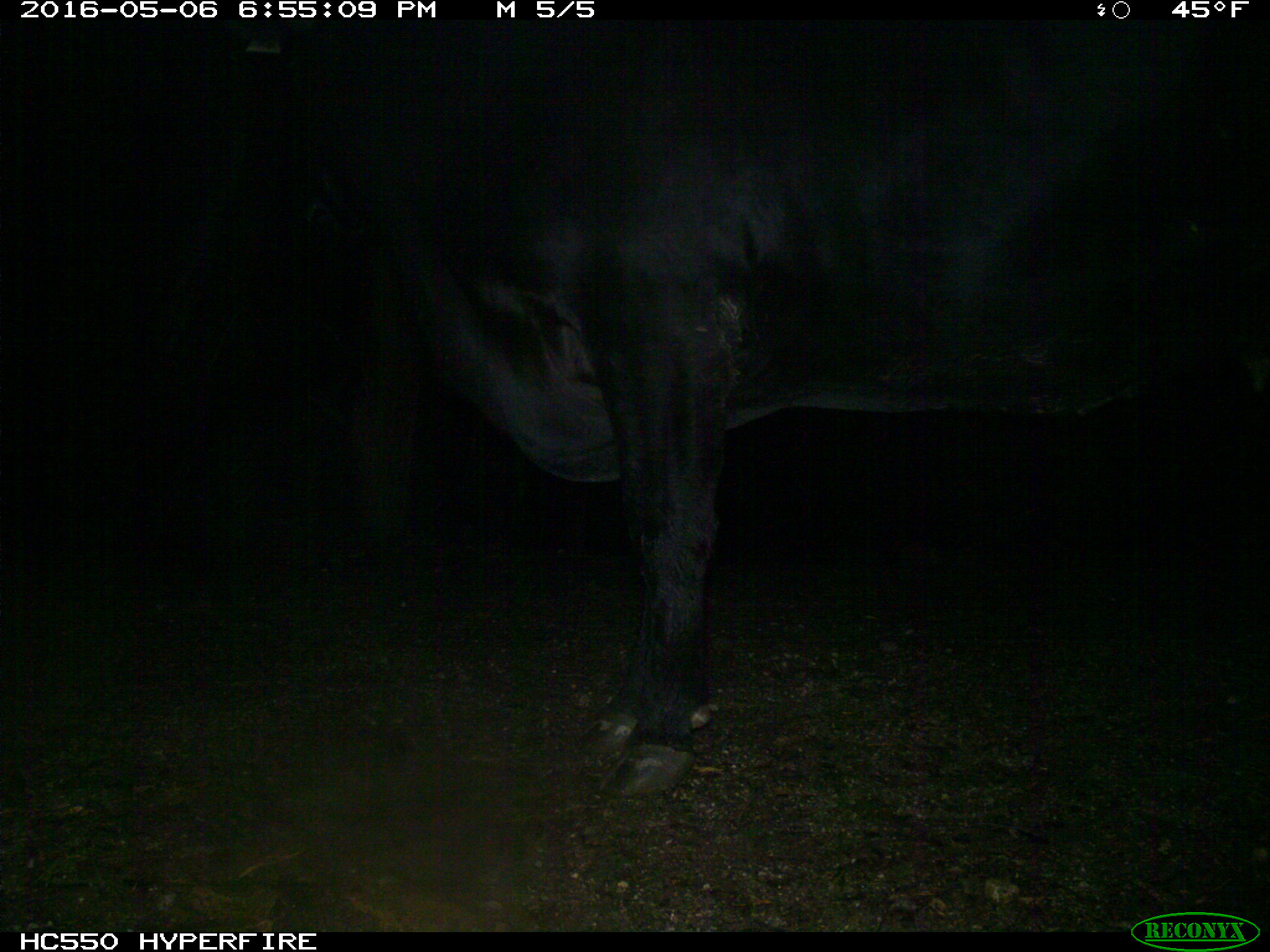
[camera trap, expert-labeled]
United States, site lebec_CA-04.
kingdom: Animalia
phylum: Chordata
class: Mammalia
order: Artiodactyla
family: Bovidae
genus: Bos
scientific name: Bos taurus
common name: domestic cow